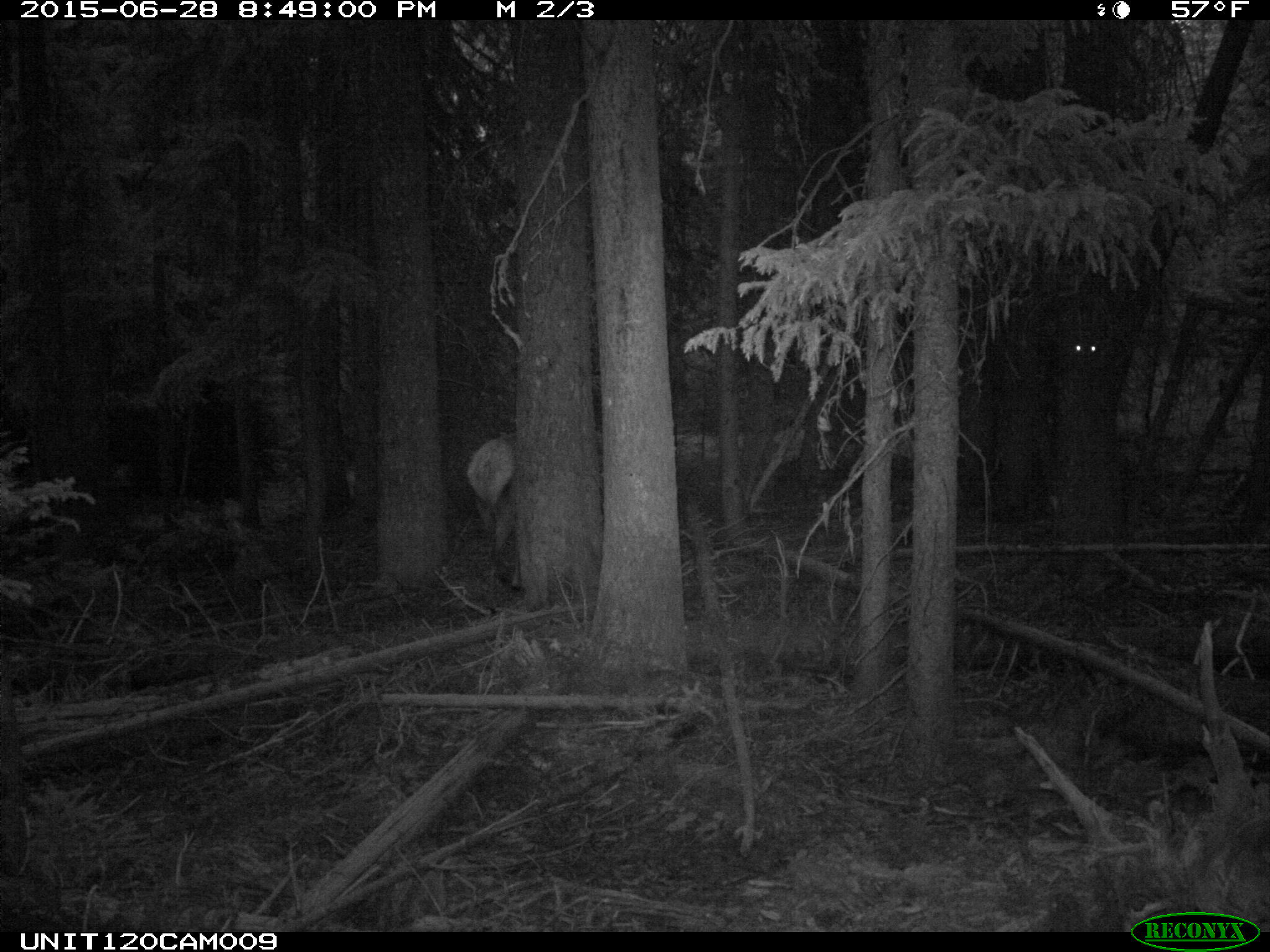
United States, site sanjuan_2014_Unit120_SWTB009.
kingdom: Animalia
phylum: Chordata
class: Mammalia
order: Artiodactyla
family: Cervidae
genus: Cervus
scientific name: Cervus elaphus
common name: red deer